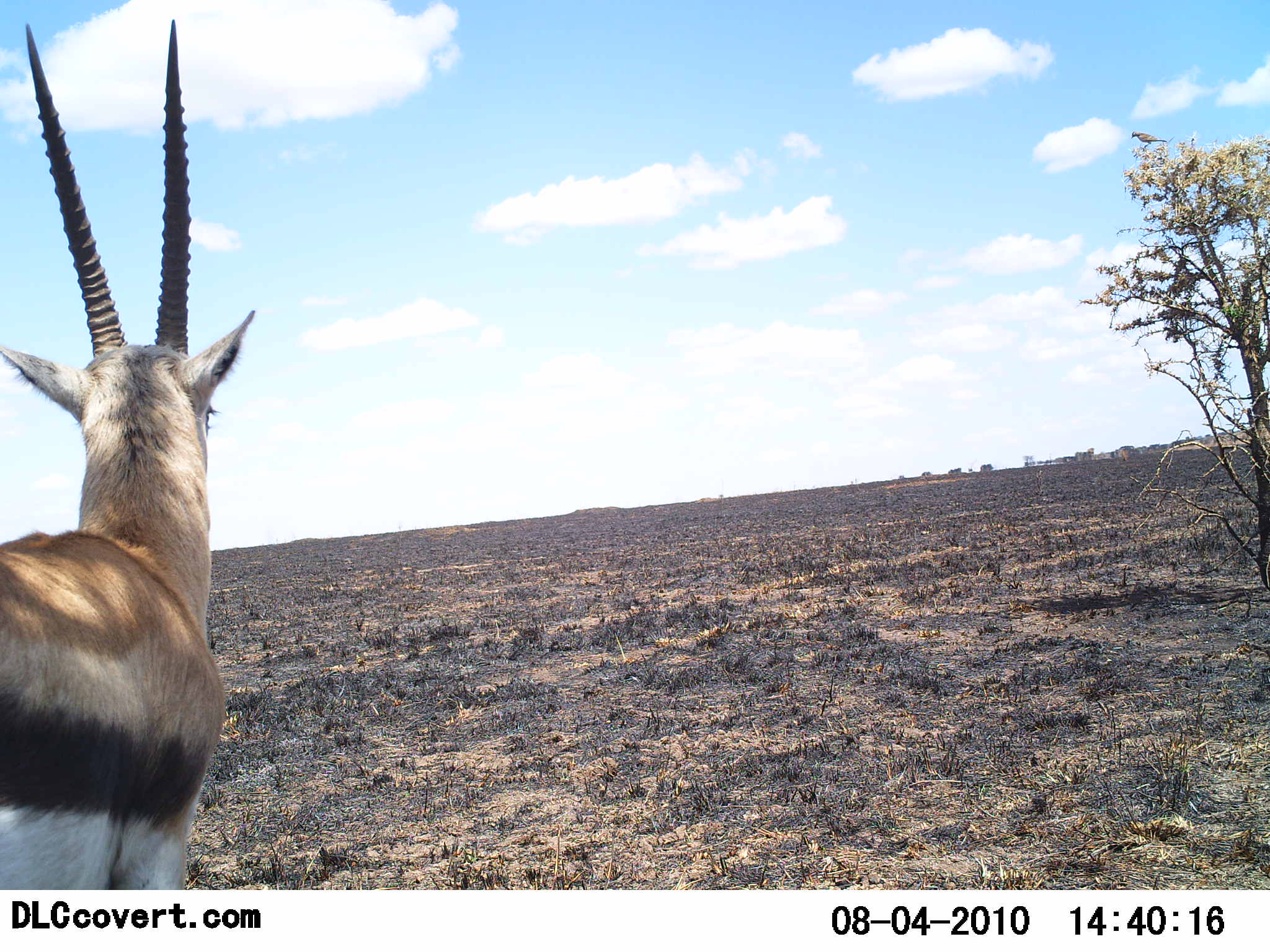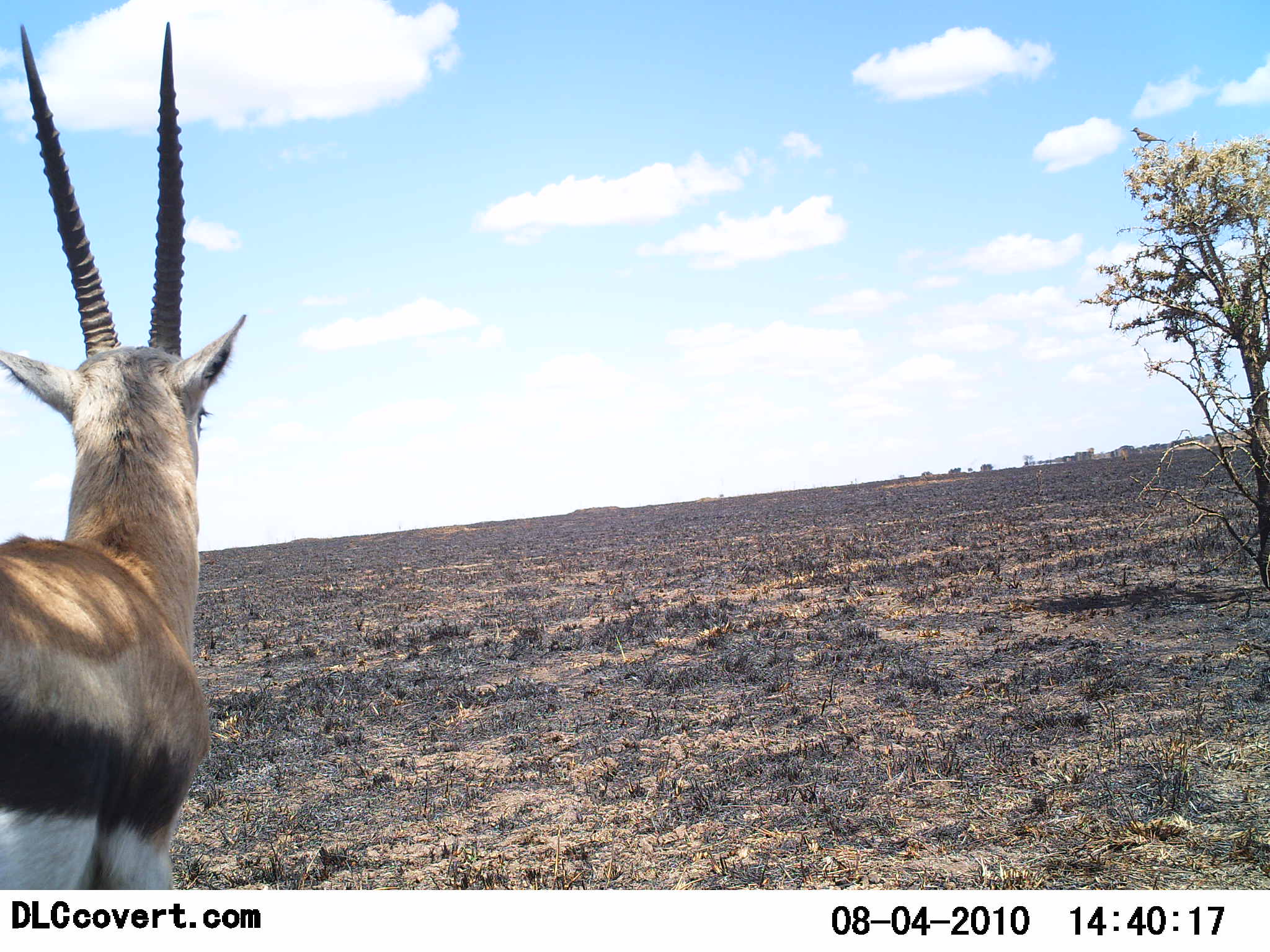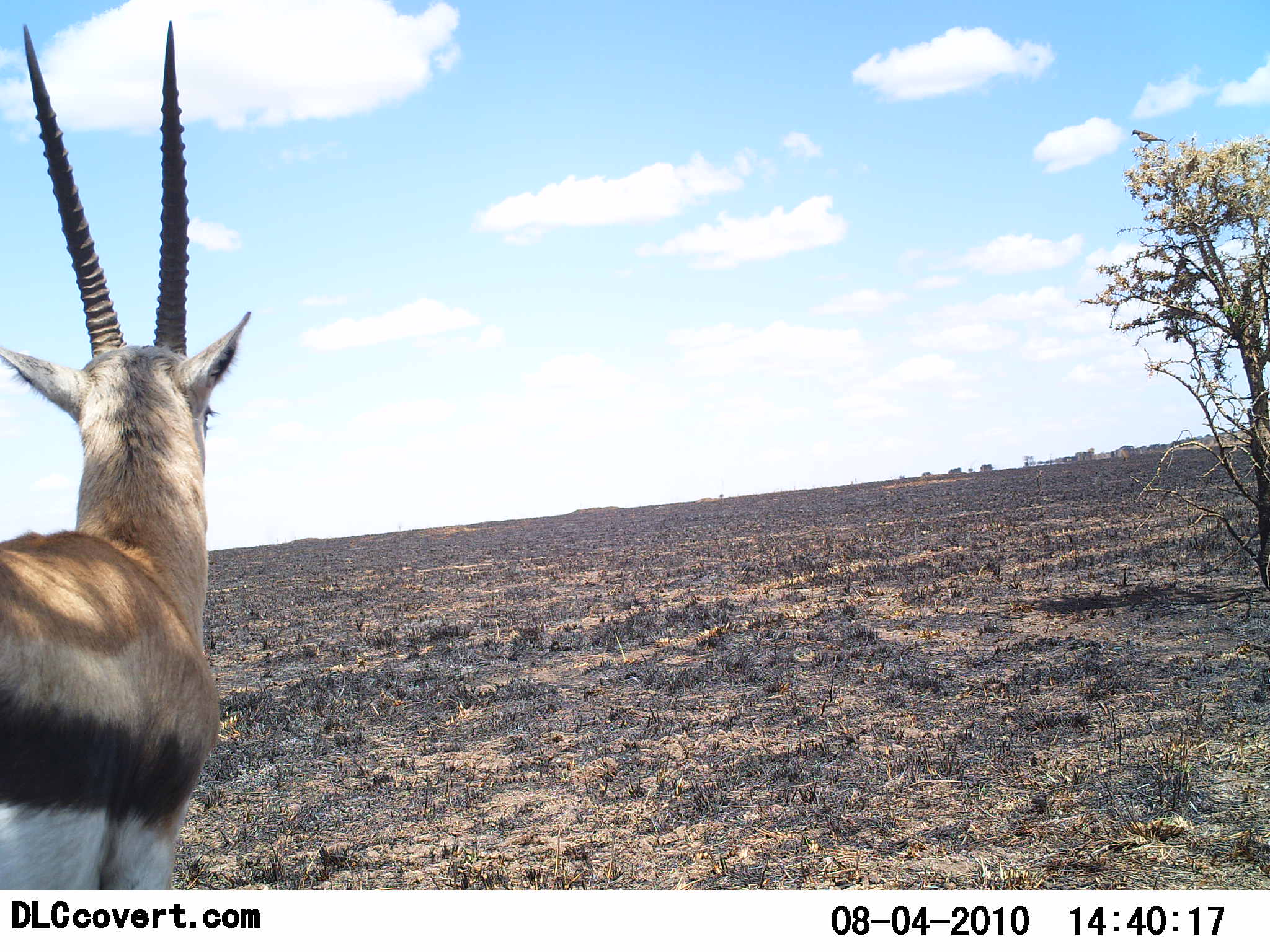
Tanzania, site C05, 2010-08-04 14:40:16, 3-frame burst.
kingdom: Animalia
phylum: Chordata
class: Mammalia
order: Artiodactyla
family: Bovidae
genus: Eudorcas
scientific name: Eudorcas thomsonii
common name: thomson's gazelle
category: gazellethomsons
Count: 1.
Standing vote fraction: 85%.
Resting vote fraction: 0%.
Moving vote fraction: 15%.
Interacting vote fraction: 0%.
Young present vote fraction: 0%.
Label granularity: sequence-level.